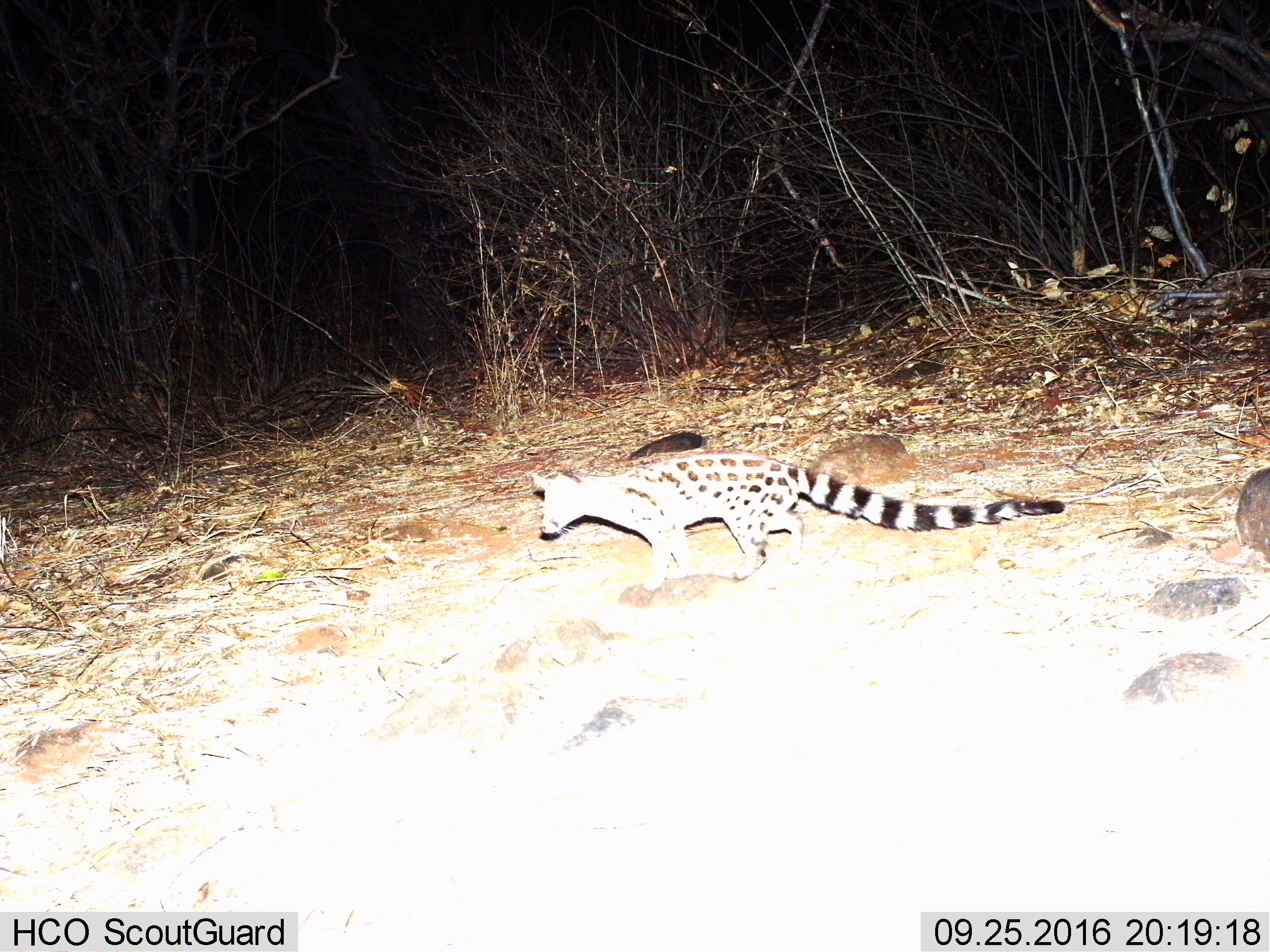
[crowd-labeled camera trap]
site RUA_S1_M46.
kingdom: Animalia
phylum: Chordata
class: Mammalia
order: Carnivora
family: Viverridae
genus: Genetta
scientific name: Genetta genetta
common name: small-spotted genet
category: genetcommonsmallspotted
Genetcommonsmallspotted (small-spotted genet) (Genetta genetta), count 1. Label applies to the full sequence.